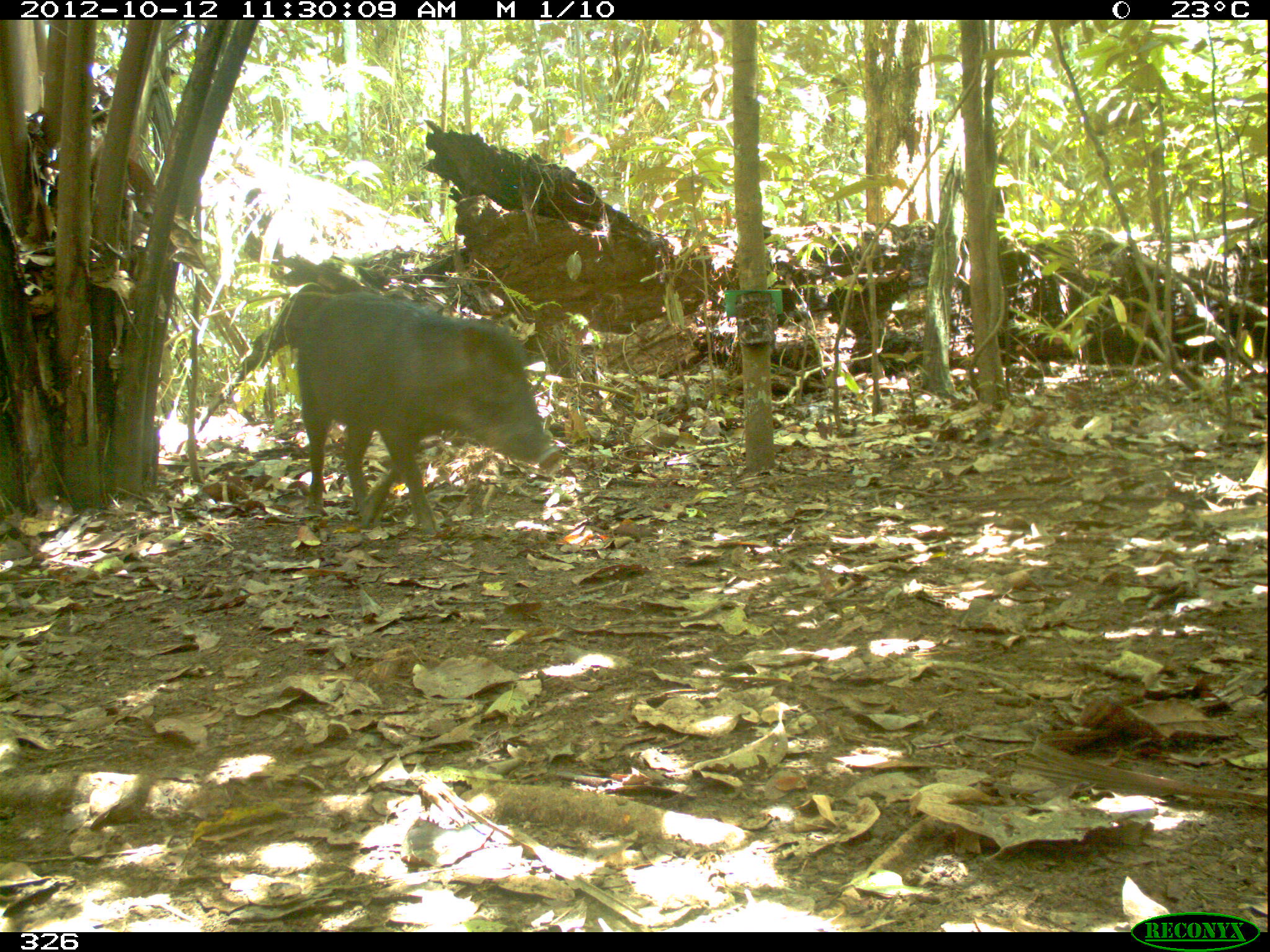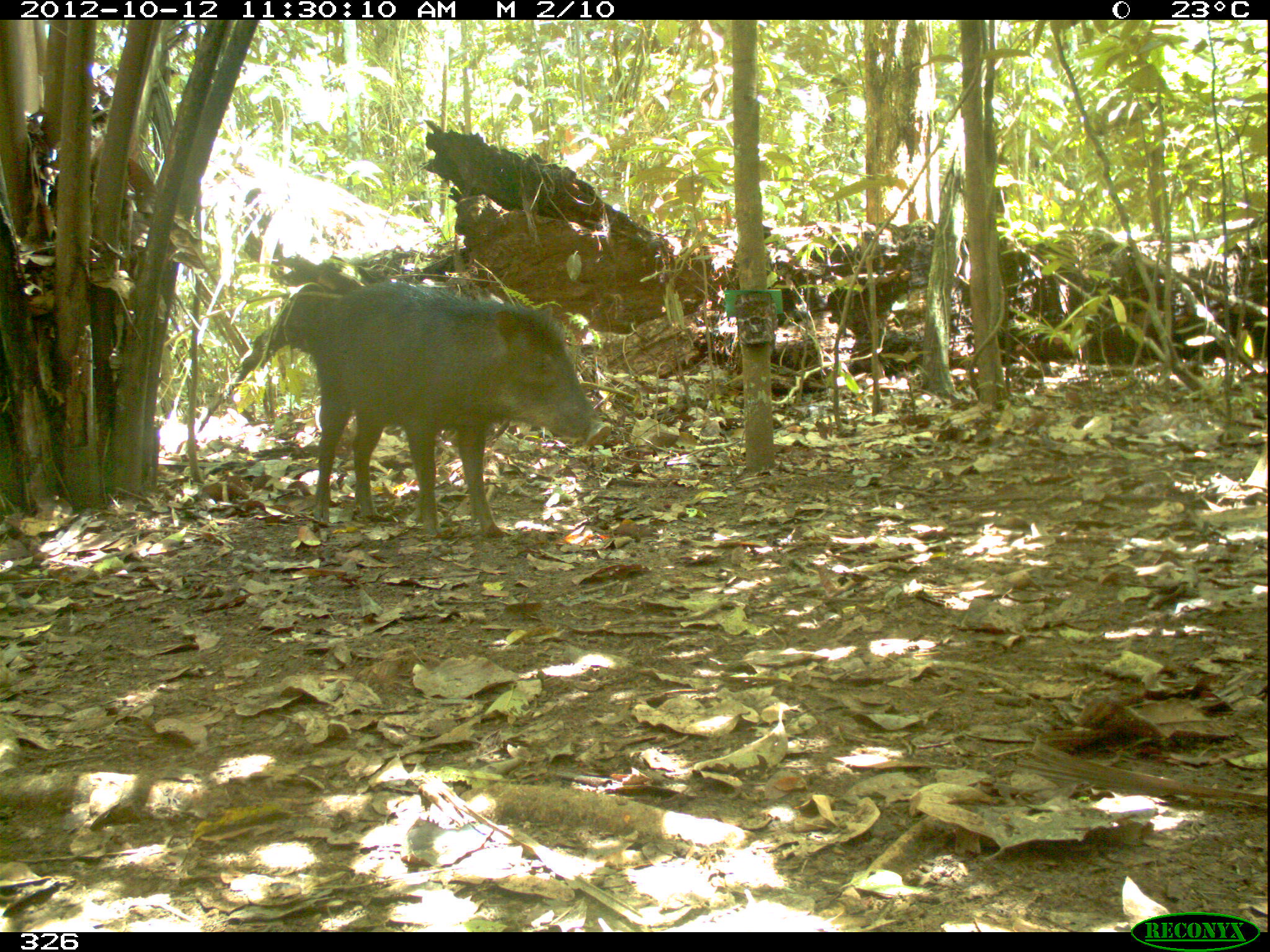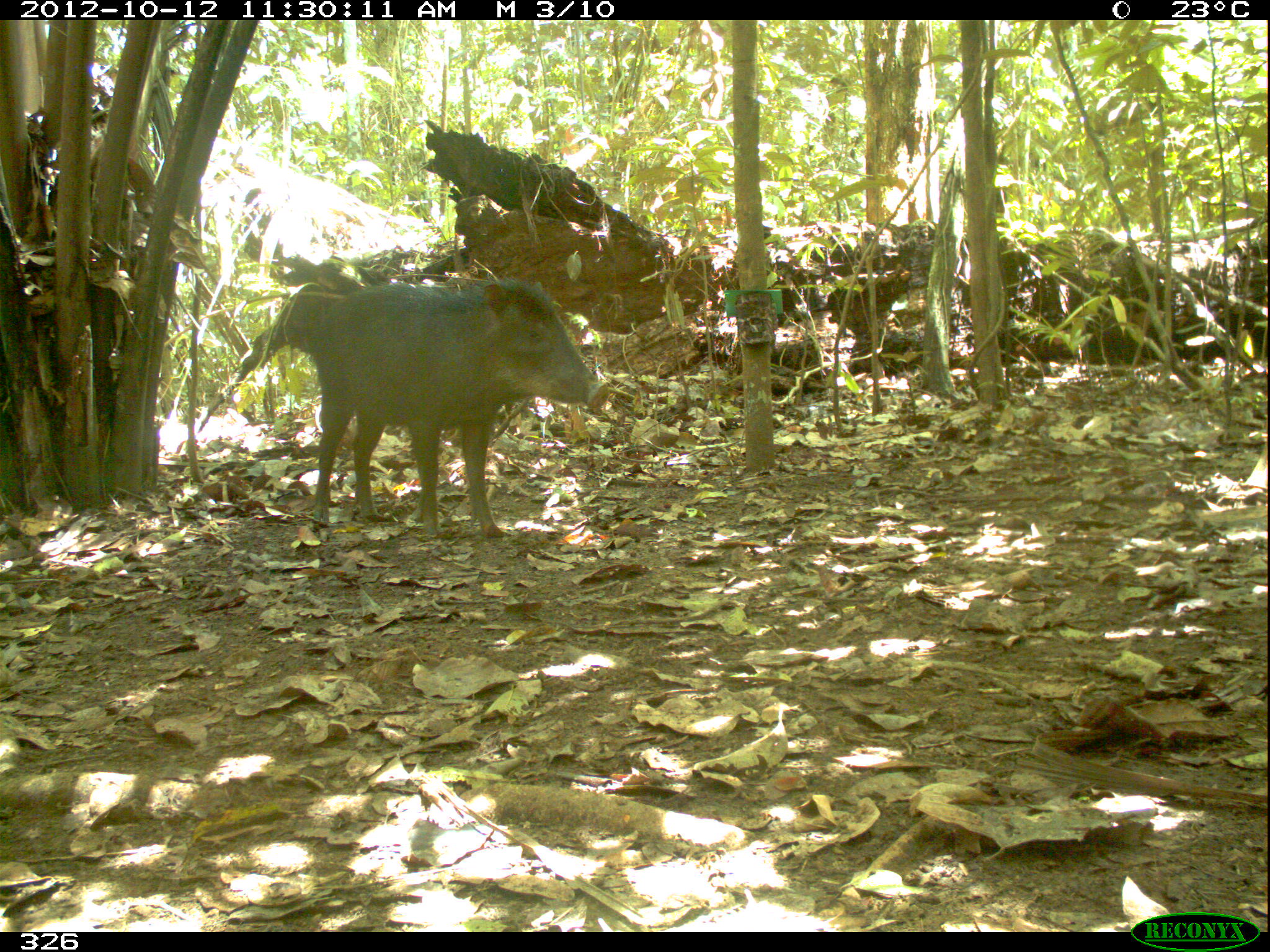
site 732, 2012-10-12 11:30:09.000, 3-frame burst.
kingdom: Animalia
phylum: Chordata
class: Mammalia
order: Artiodactyla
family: Tayassuidae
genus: Tayassu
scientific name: Tayassu pecari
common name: white-lipped peccary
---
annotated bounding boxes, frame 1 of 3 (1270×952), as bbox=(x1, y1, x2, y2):
tayassu pecari: bbox=(296, 290, 560, 534)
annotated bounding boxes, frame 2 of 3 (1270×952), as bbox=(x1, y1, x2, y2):
tayassu pecari: bbox=(309, 281, 611, 537)